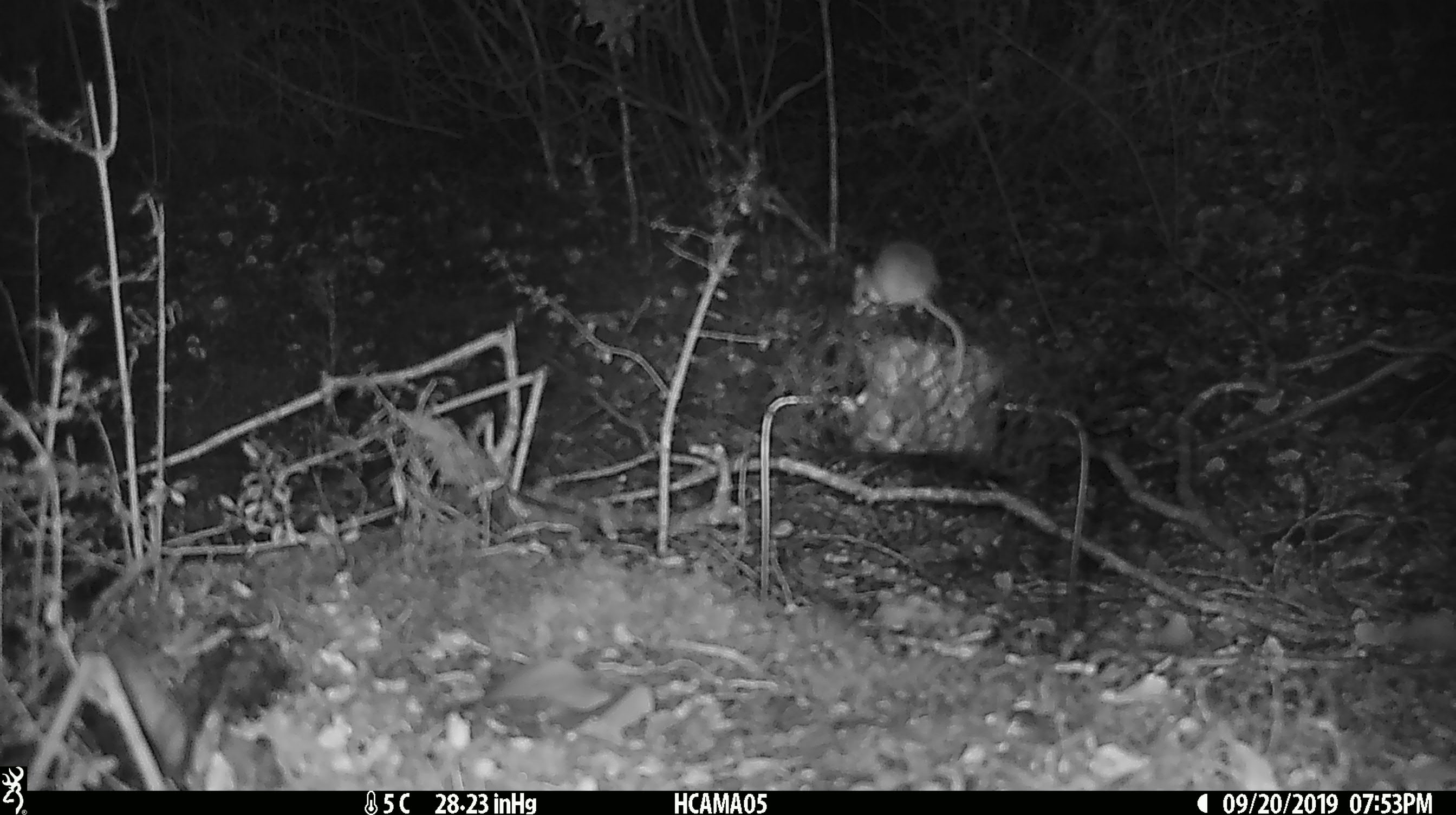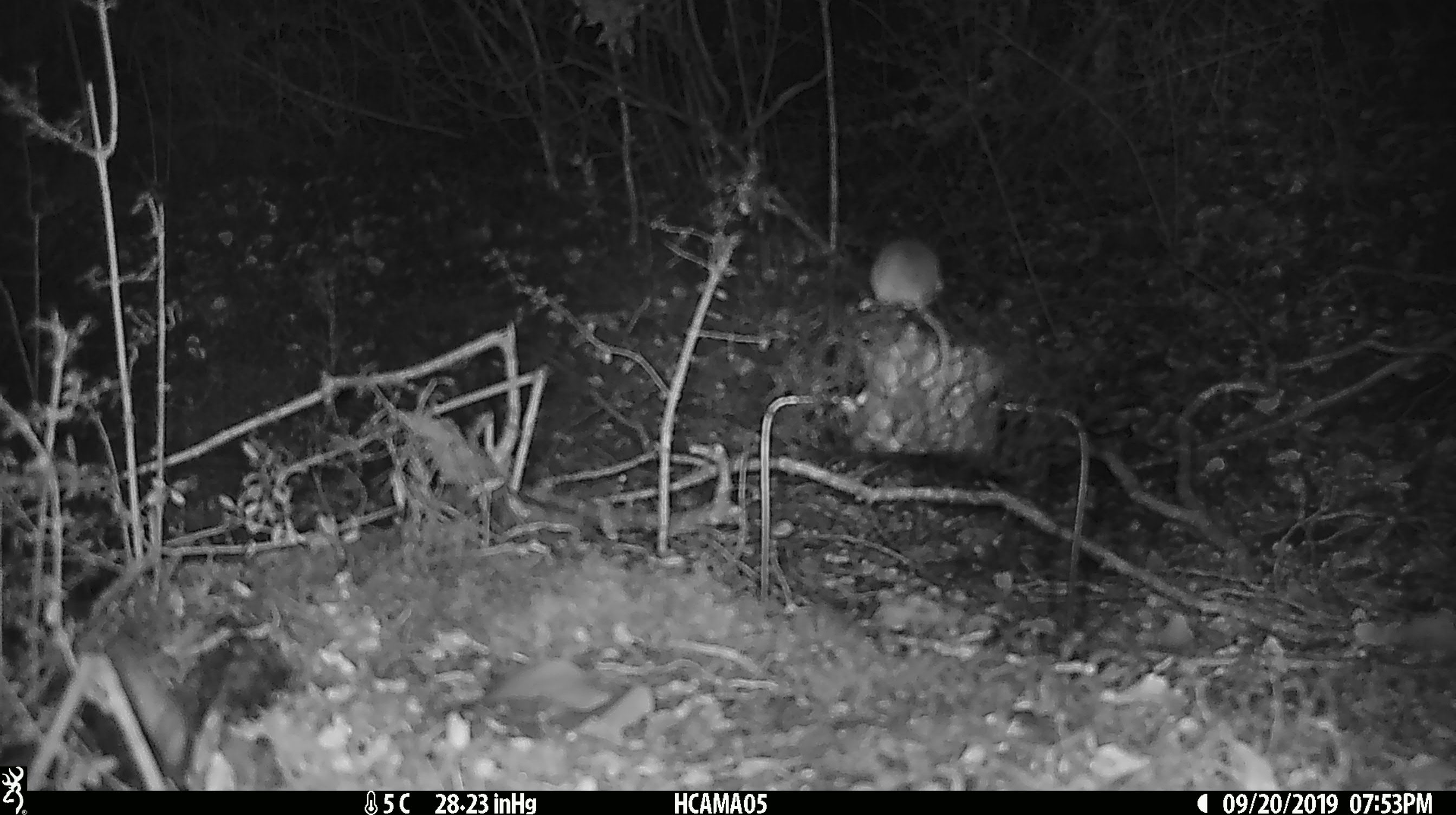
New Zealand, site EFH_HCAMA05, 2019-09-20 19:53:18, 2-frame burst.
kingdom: Animalia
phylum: Chordata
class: Mammalia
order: Rodentia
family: Muridae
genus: Mus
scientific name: Mus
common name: mouse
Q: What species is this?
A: Mouse (Mus).